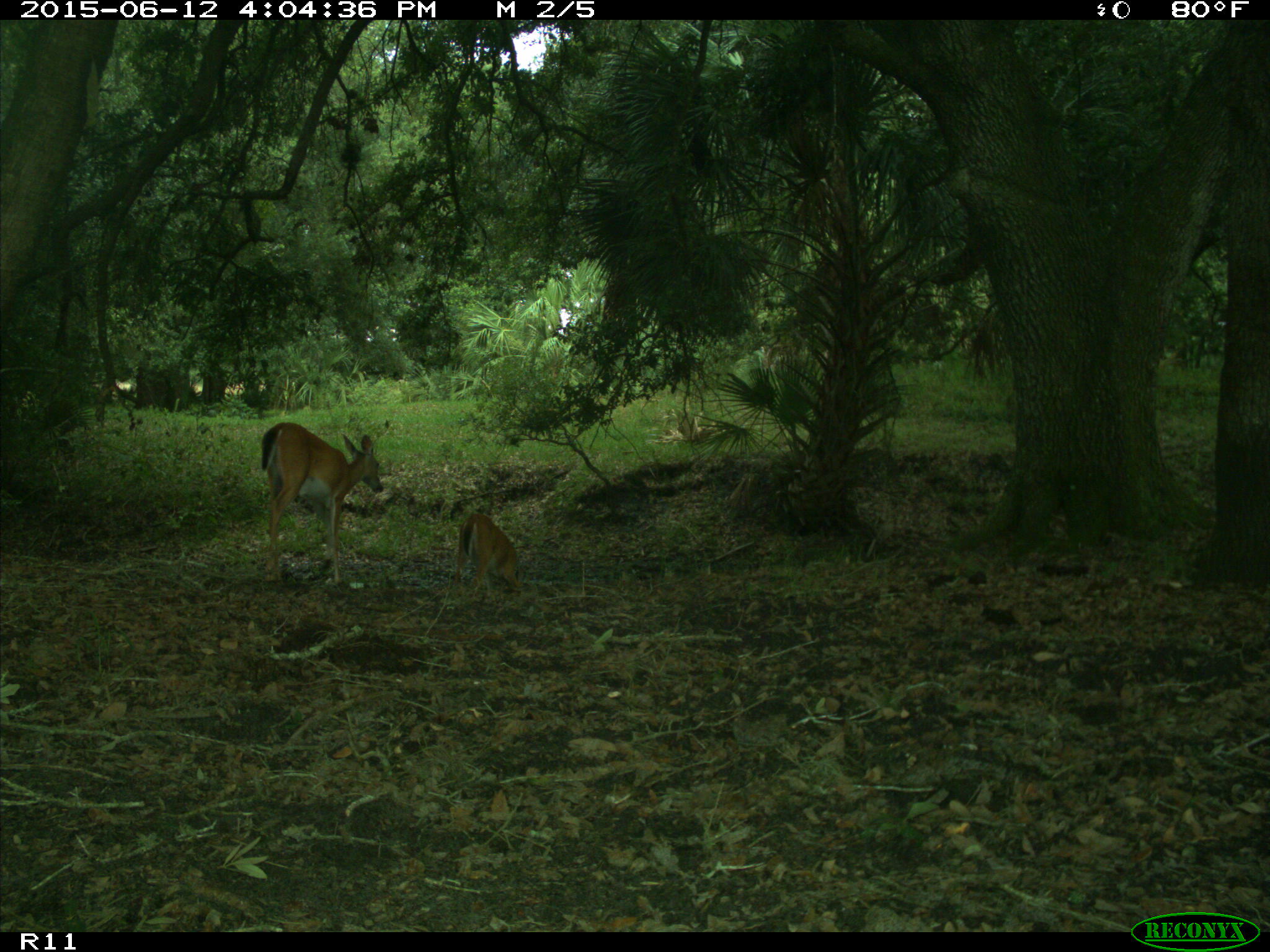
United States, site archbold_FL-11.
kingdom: Animalia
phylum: Chordata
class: Mammalia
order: Artiodactyla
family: Cervidae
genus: Odocoileus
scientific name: Odocoileus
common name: deer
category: unidentified deer